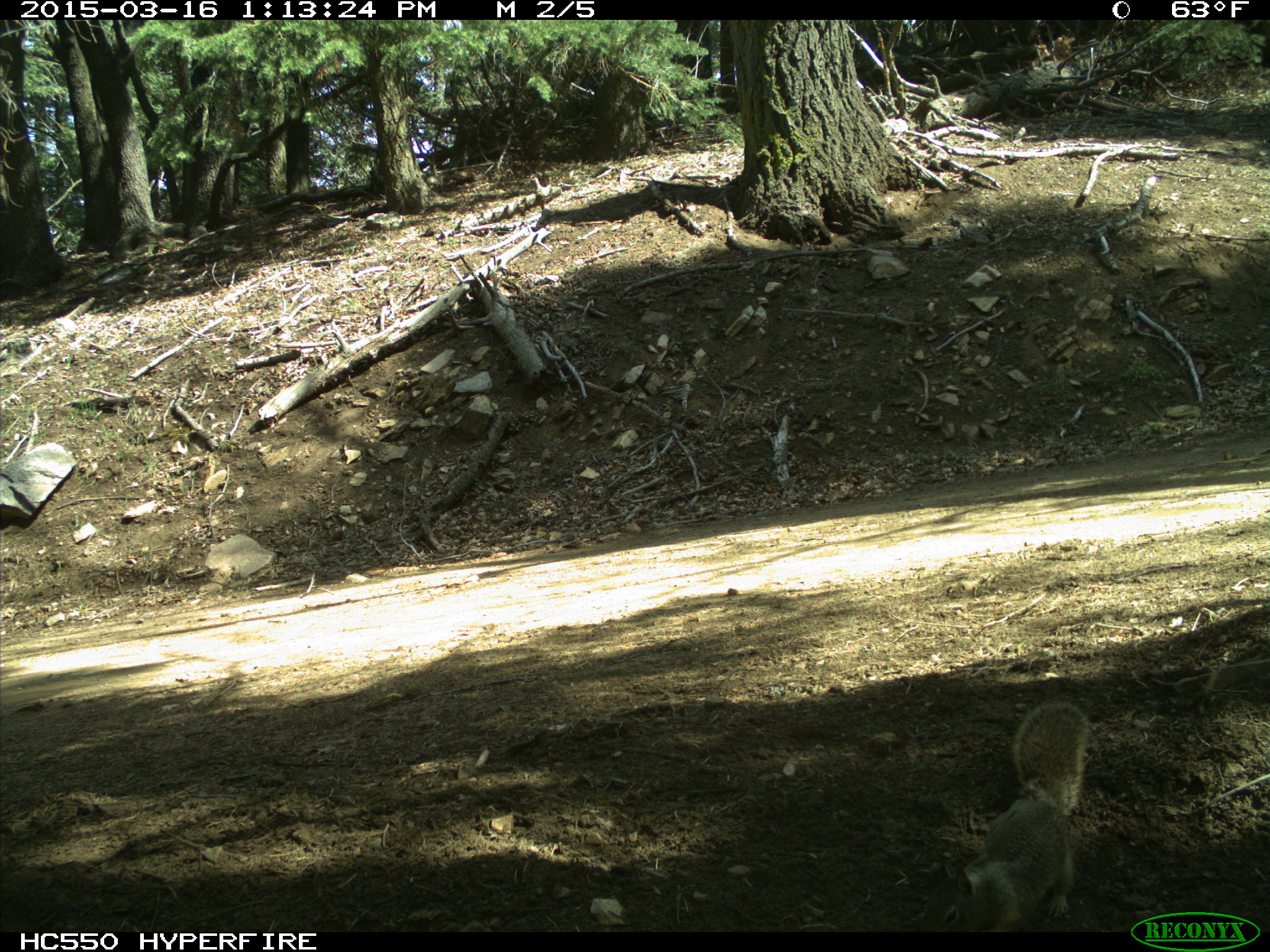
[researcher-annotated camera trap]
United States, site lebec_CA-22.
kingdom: Animalia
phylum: Chordata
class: Mammalia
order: Rodentia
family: Sciuridae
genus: Otospermophilus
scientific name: Otospermophilus beecheyi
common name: california ground squirrel